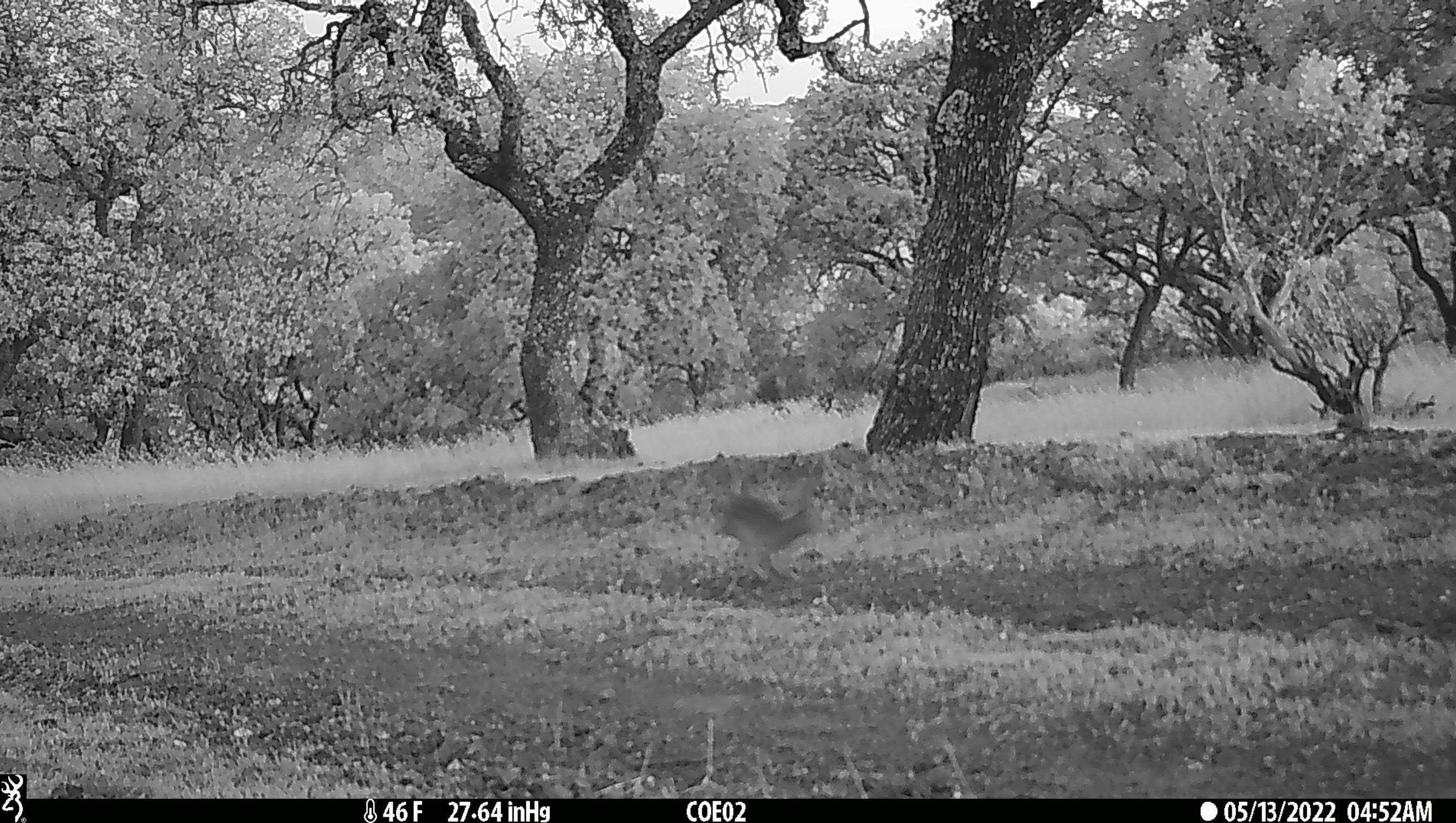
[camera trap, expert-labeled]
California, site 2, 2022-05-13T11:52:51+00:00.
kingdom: Animalia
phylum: Chordata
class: Mammalia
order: Lagomorpha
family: Leporidae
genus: Lepus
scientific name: Lepus californicus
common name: black-tailed jackrabbit